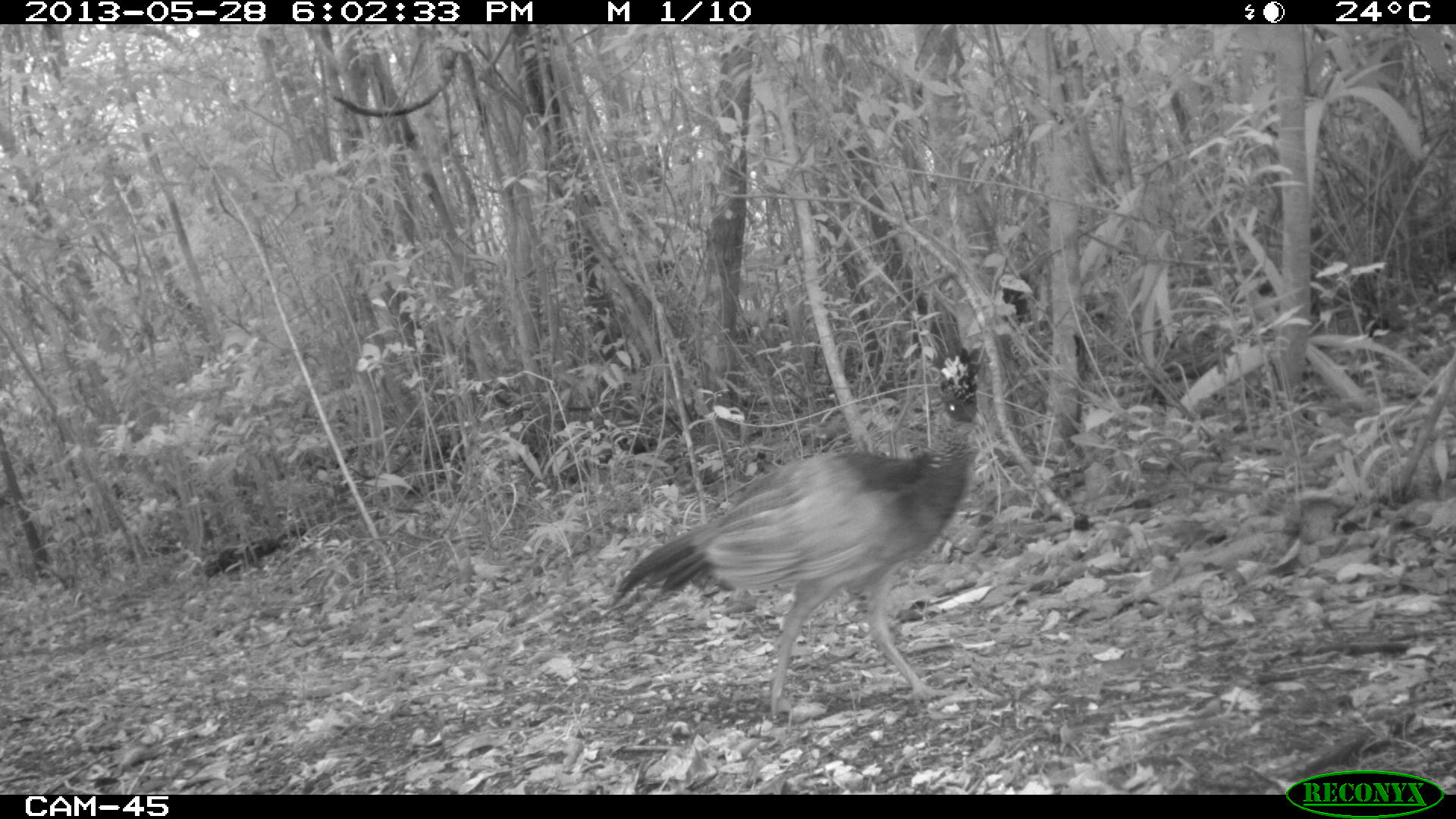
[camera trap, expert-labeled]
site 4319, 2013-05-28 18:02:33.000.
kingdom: Animalia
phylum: Chordata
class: Aves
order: Galliformes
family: Cracidae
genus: Crax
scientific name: Crax rubra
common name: great curassow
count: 1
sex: female